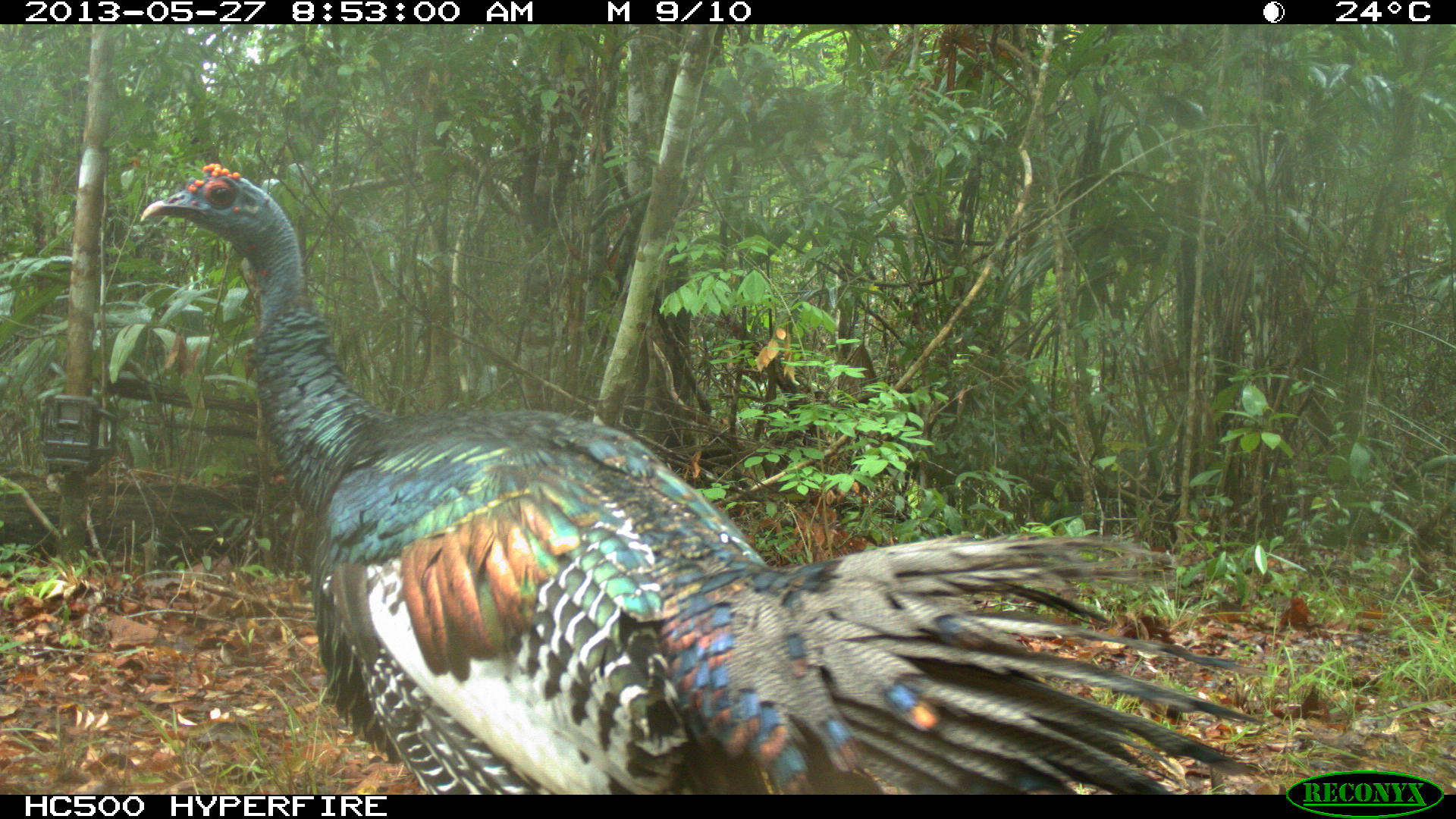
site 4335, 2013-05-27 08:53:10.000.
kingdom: Animalia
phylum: Chordata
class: Aves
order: Galliformes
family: Phasianidae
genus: Meleagris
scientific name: Meleagris ocellata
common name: ocellated turkey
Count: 2.